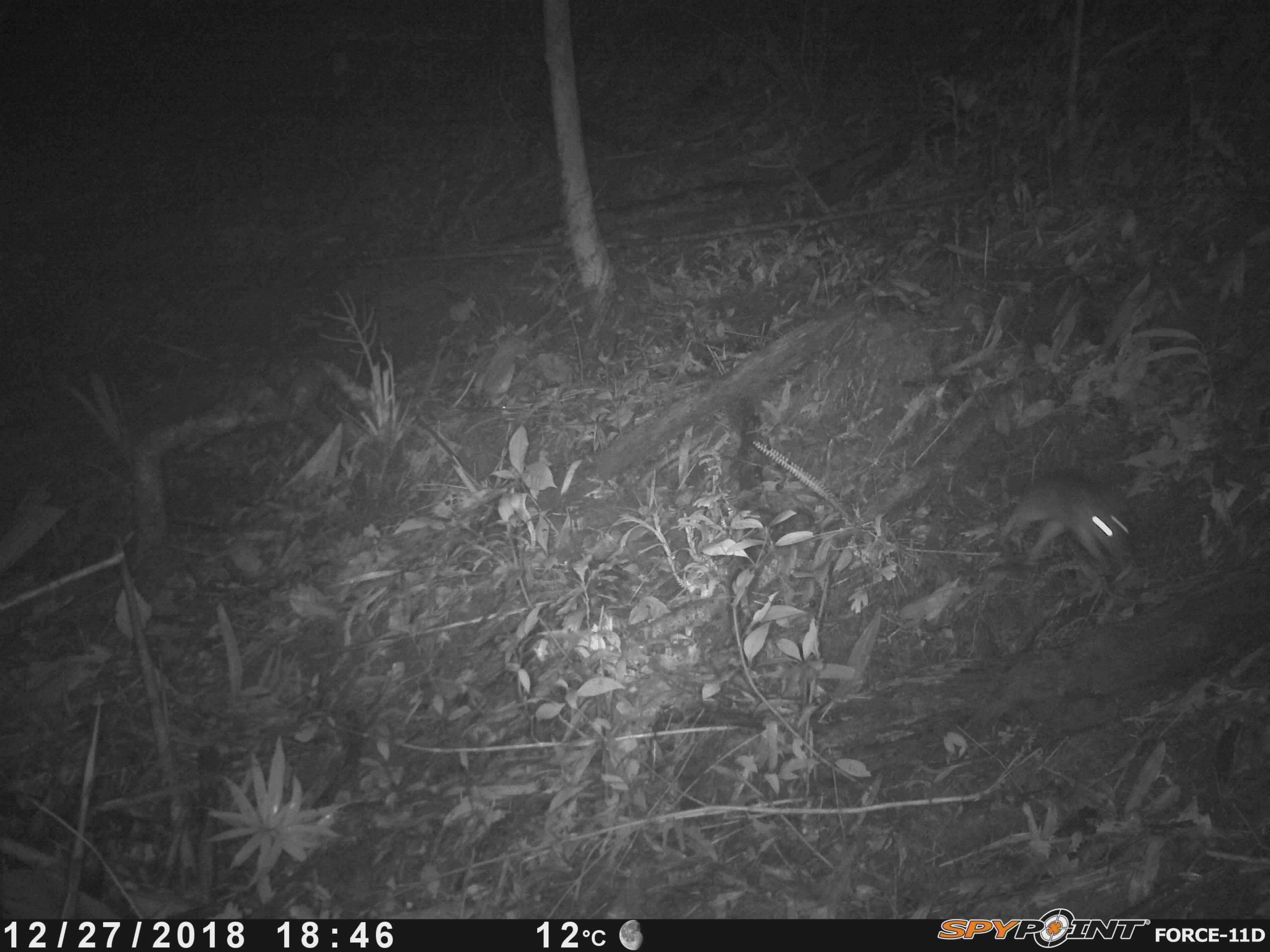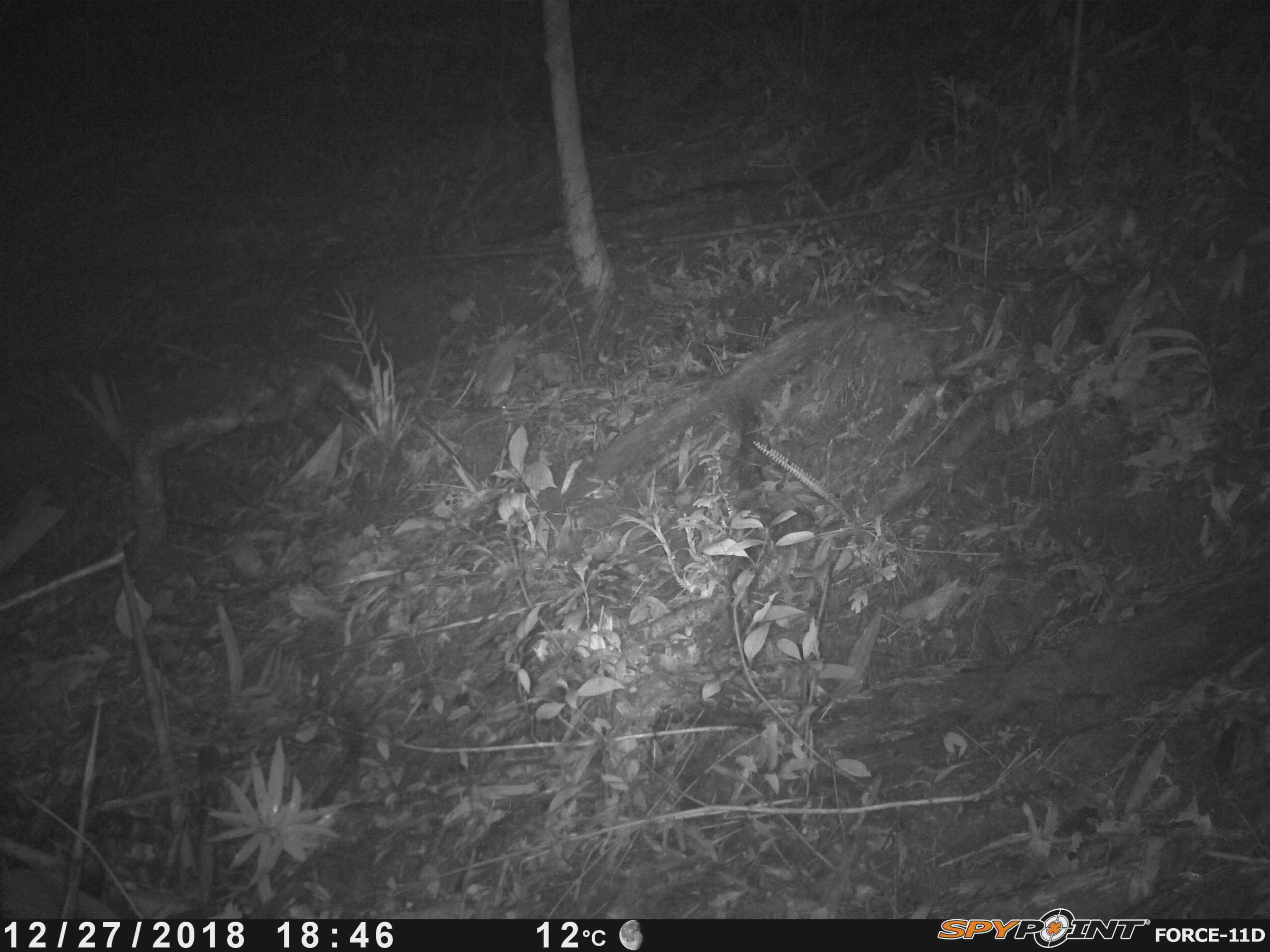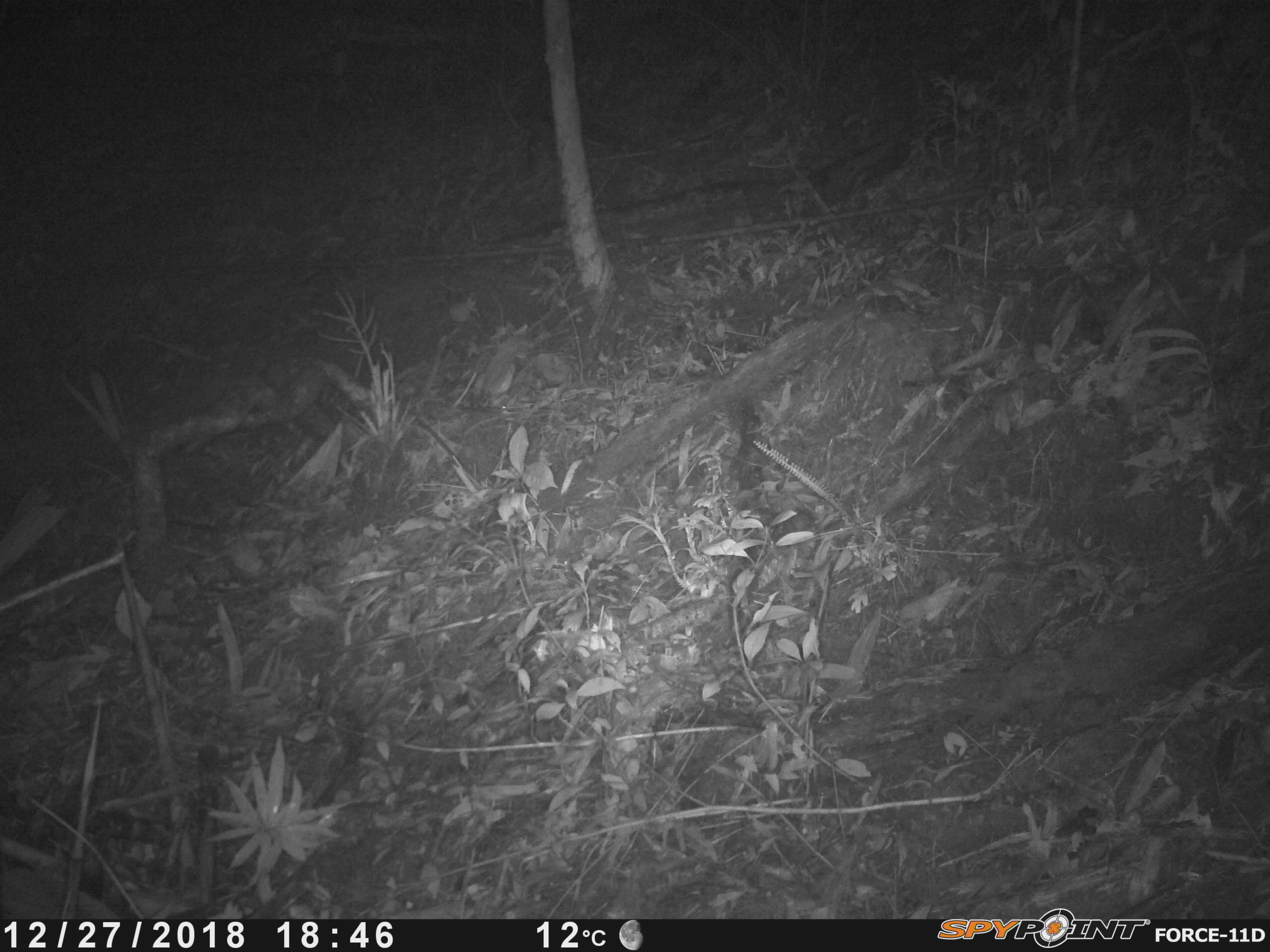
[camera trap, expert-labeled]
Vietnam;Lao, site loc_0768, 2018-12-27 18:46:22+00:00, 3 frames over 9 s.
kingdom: Animalia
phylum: Chordata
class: Mammalia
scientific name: Mammalia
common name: mammal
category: unidentified small mammal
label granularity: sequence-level